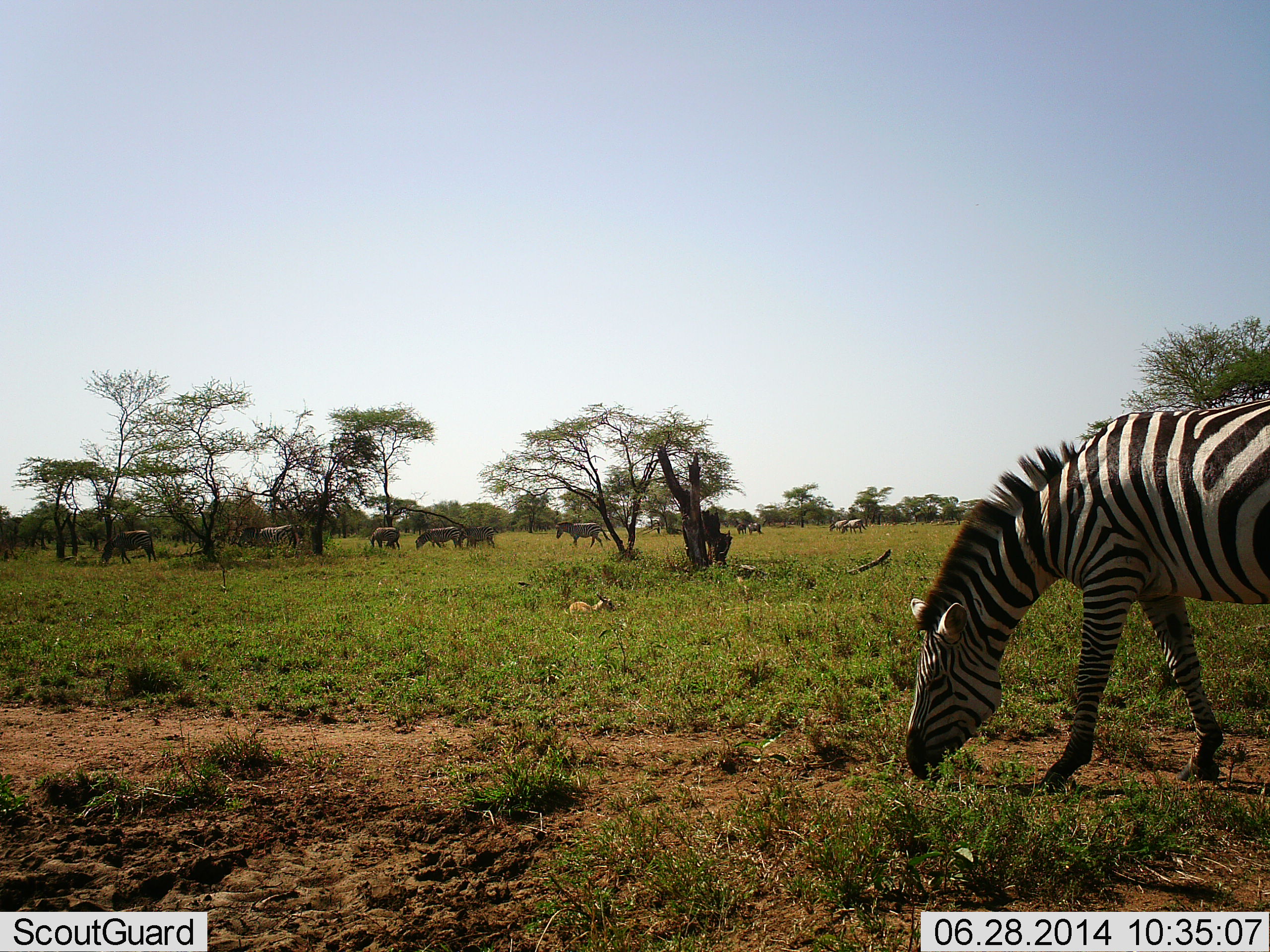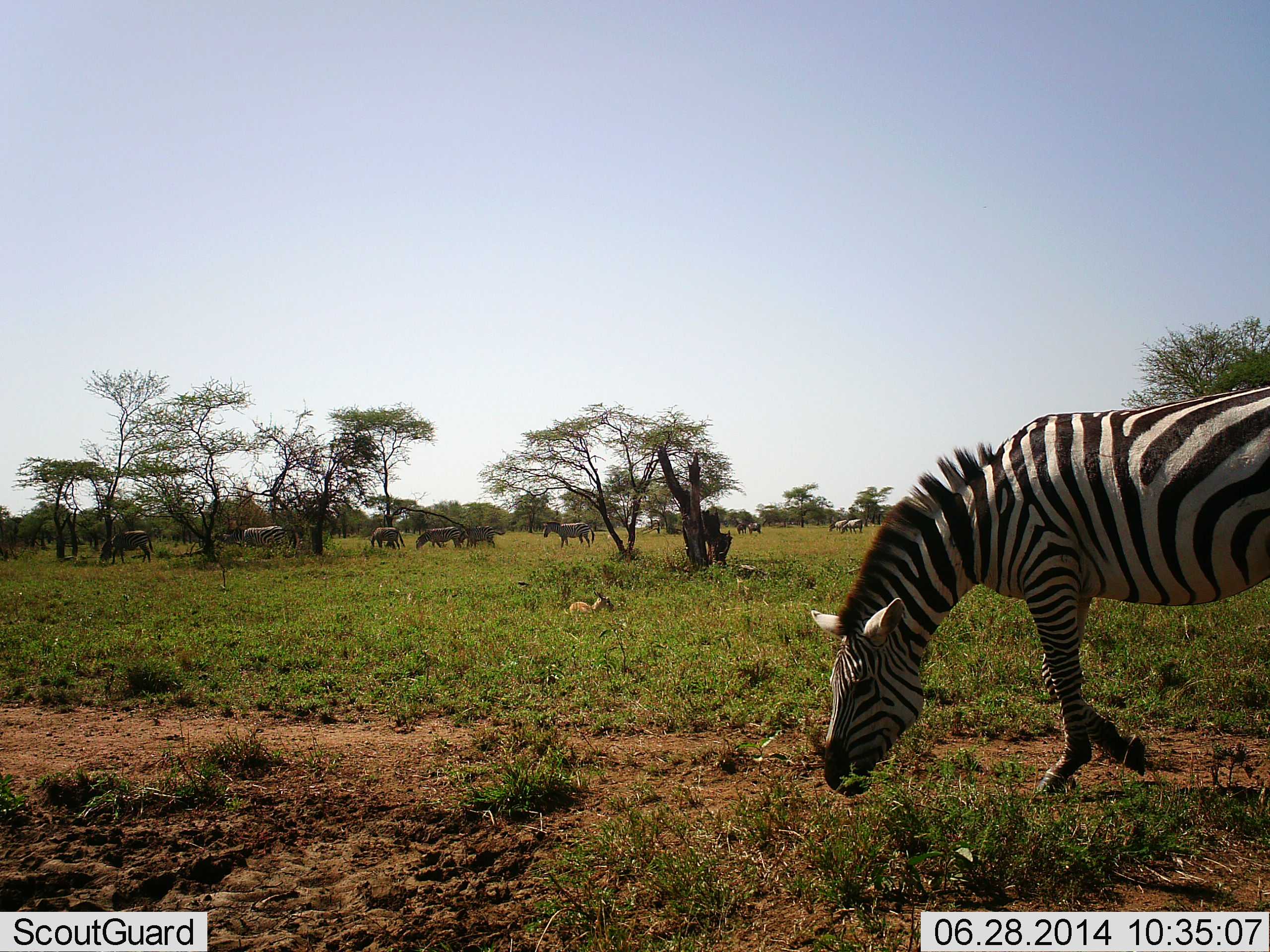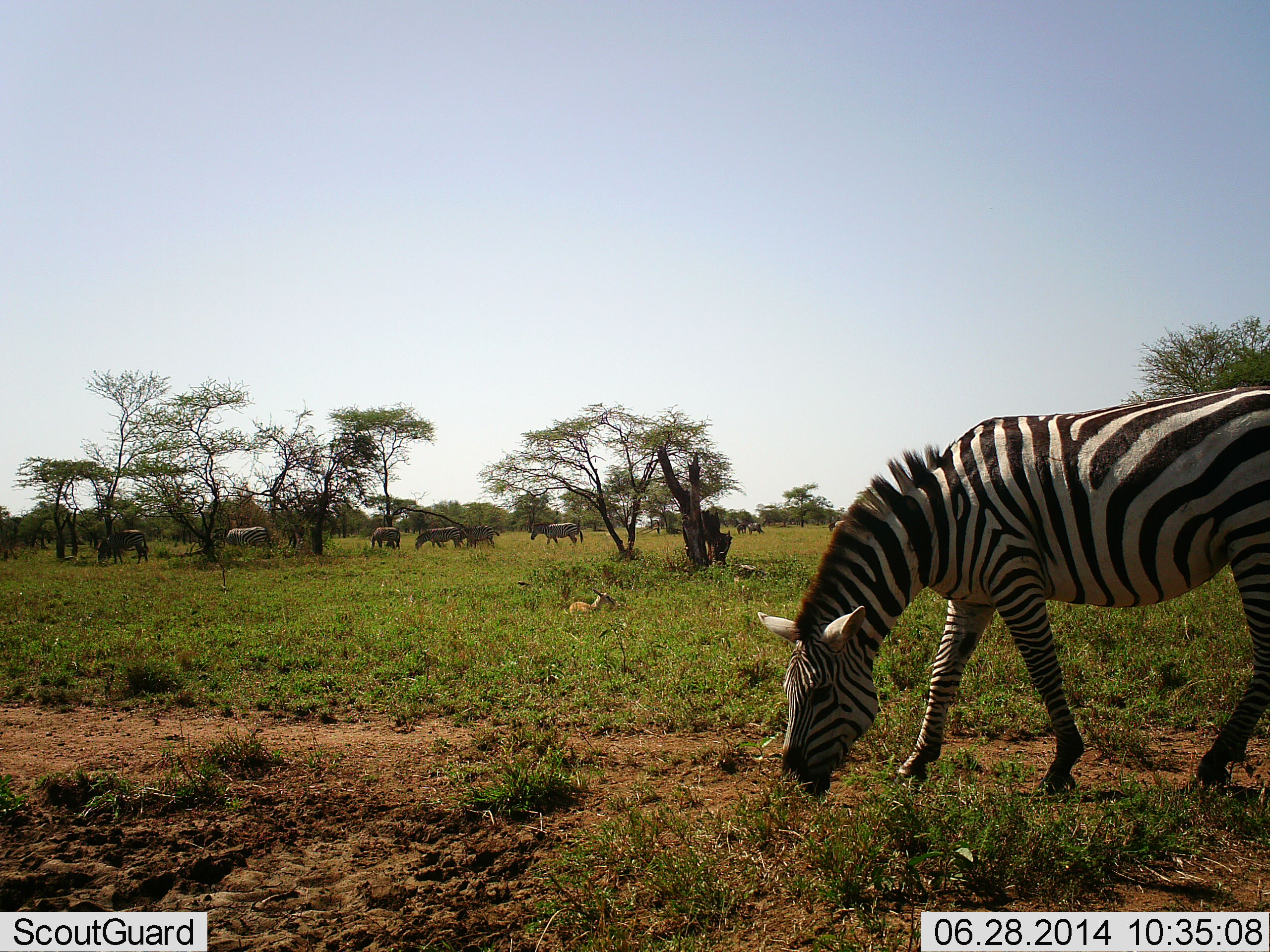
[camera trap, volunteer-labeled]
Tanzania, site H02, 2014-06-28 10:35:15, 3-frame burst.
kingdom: Animalia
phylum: Chordata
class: Mammalia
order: Perissodactyla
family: Equidae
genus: Equus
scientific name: Equus quagga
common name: plains zebra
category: zebra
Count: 10.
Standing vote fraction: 35%.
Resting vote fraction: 0%.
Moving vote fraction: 59%.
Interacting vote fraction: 0%.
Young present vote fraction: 6%.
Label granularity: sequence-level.